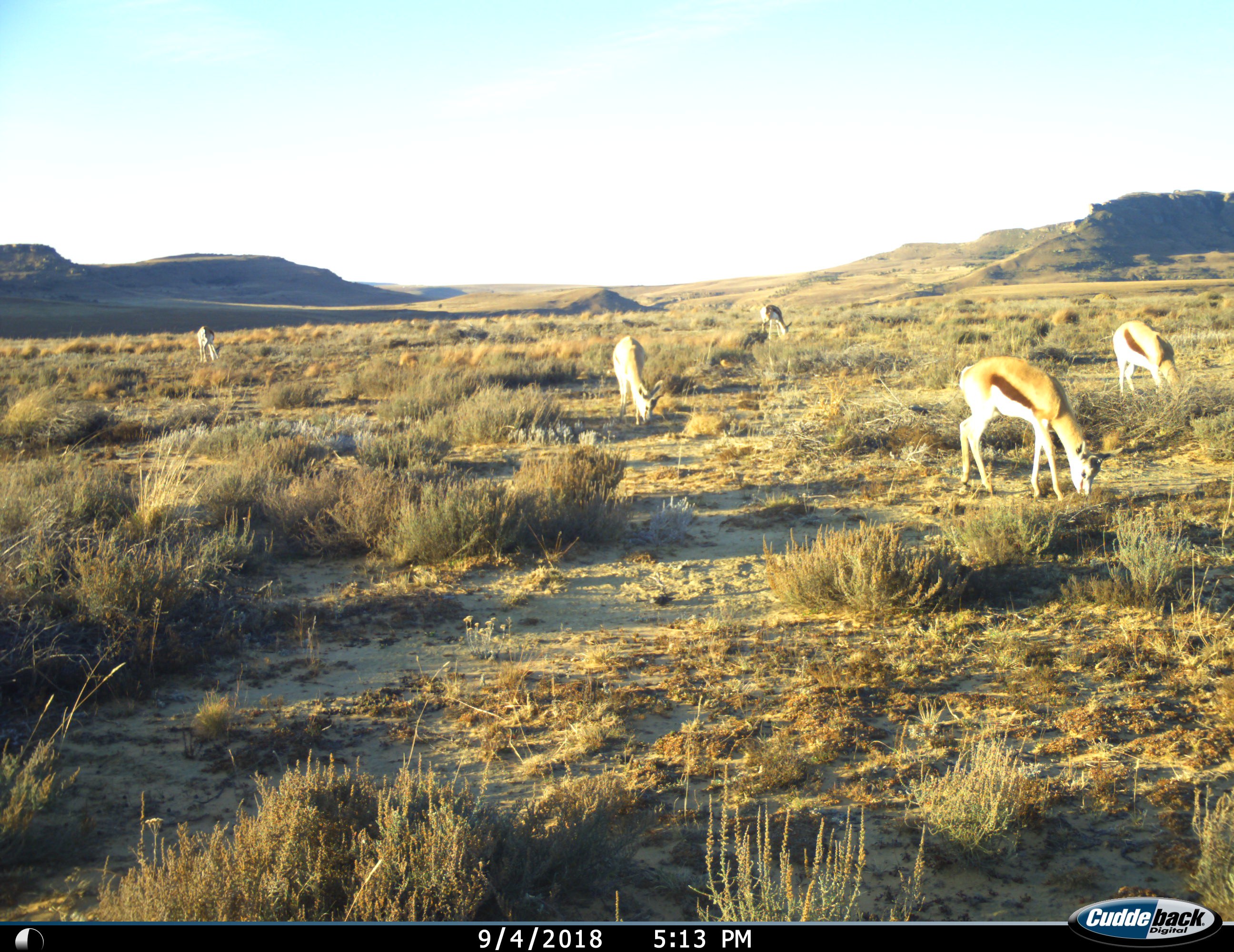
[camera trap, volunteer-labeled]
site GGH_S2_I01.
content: unidentified animal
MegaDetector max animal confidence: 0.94